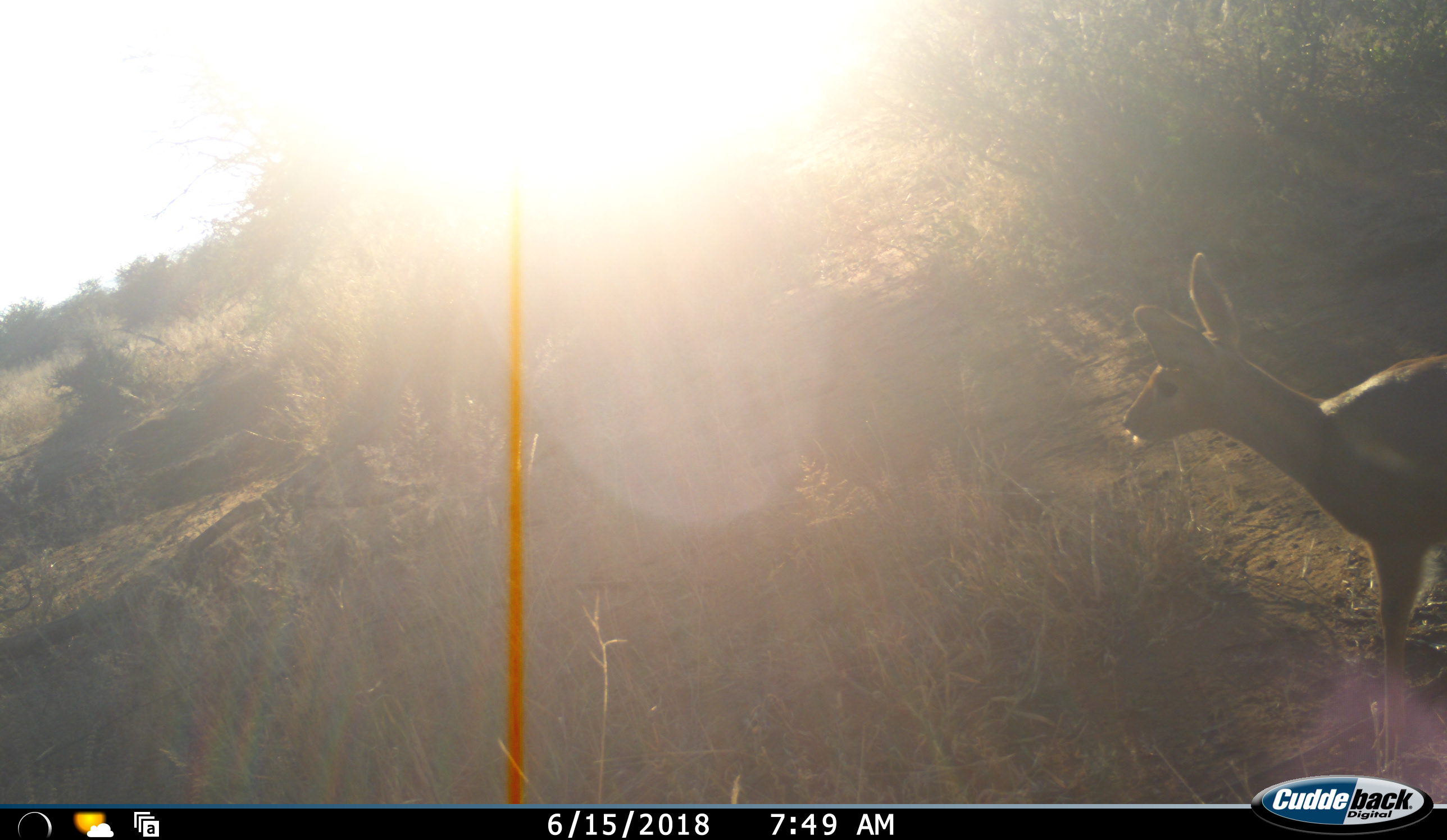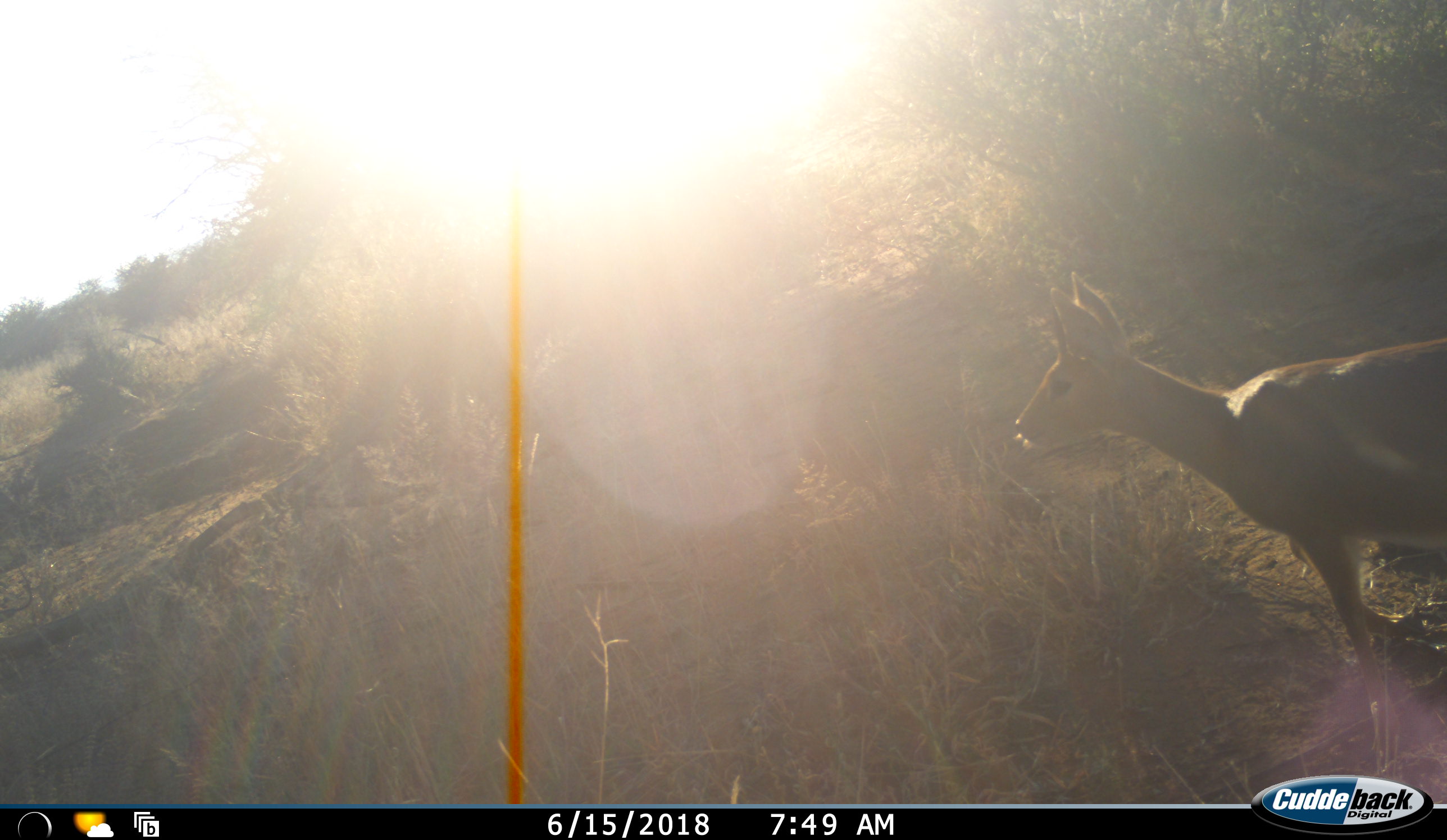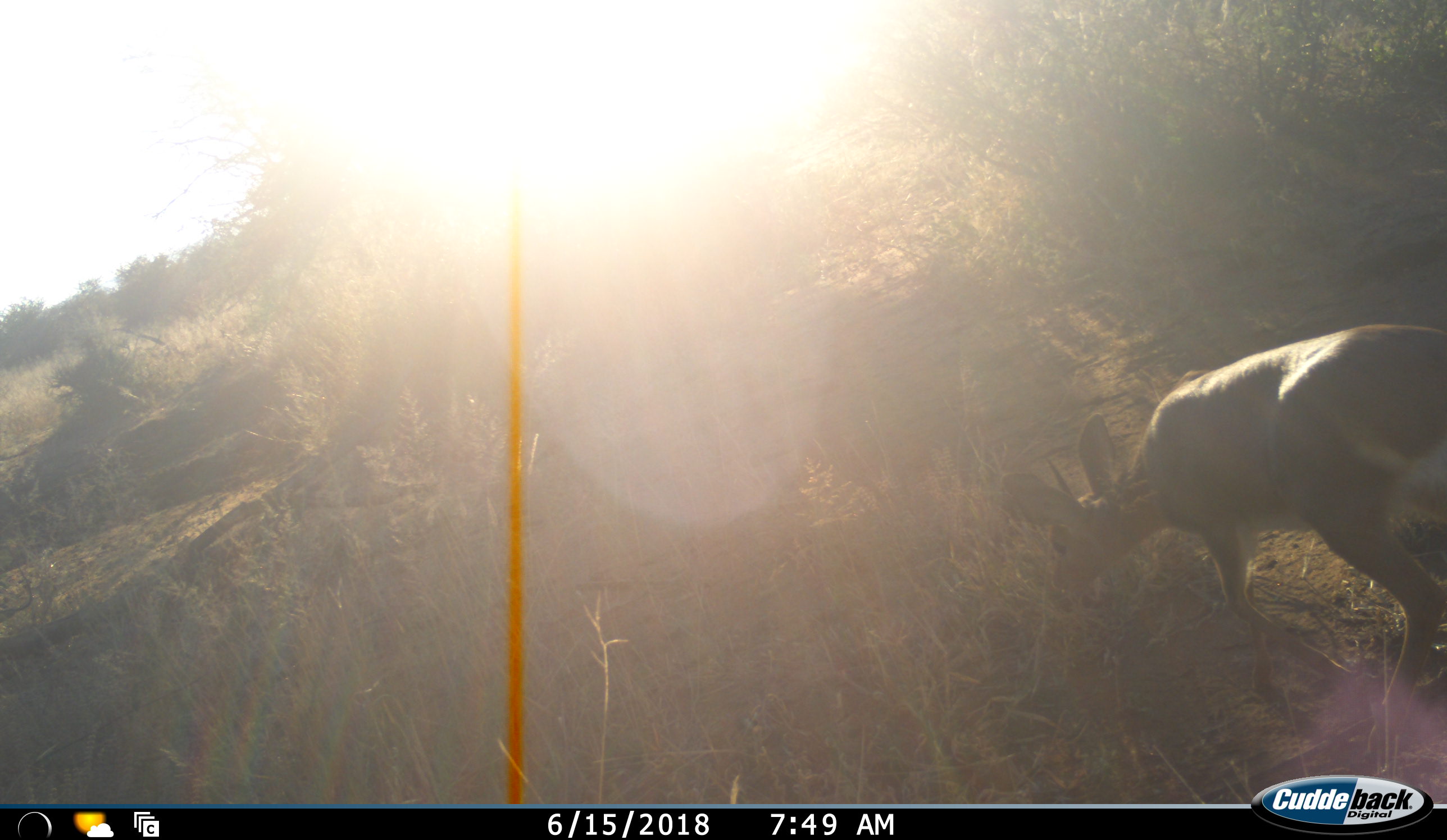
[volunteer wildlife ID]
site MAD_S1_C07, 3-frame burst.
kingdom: Animalia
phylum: Chordata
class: Mammalia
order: Artiodactyla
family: Bovidae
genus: Sylvicapra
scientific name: Sylvicapra grimmia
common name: common duiker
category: duikercommongrey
Duikercommongrey (common duiker) (Sylvicapra grimmia), count 1. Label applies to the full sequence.